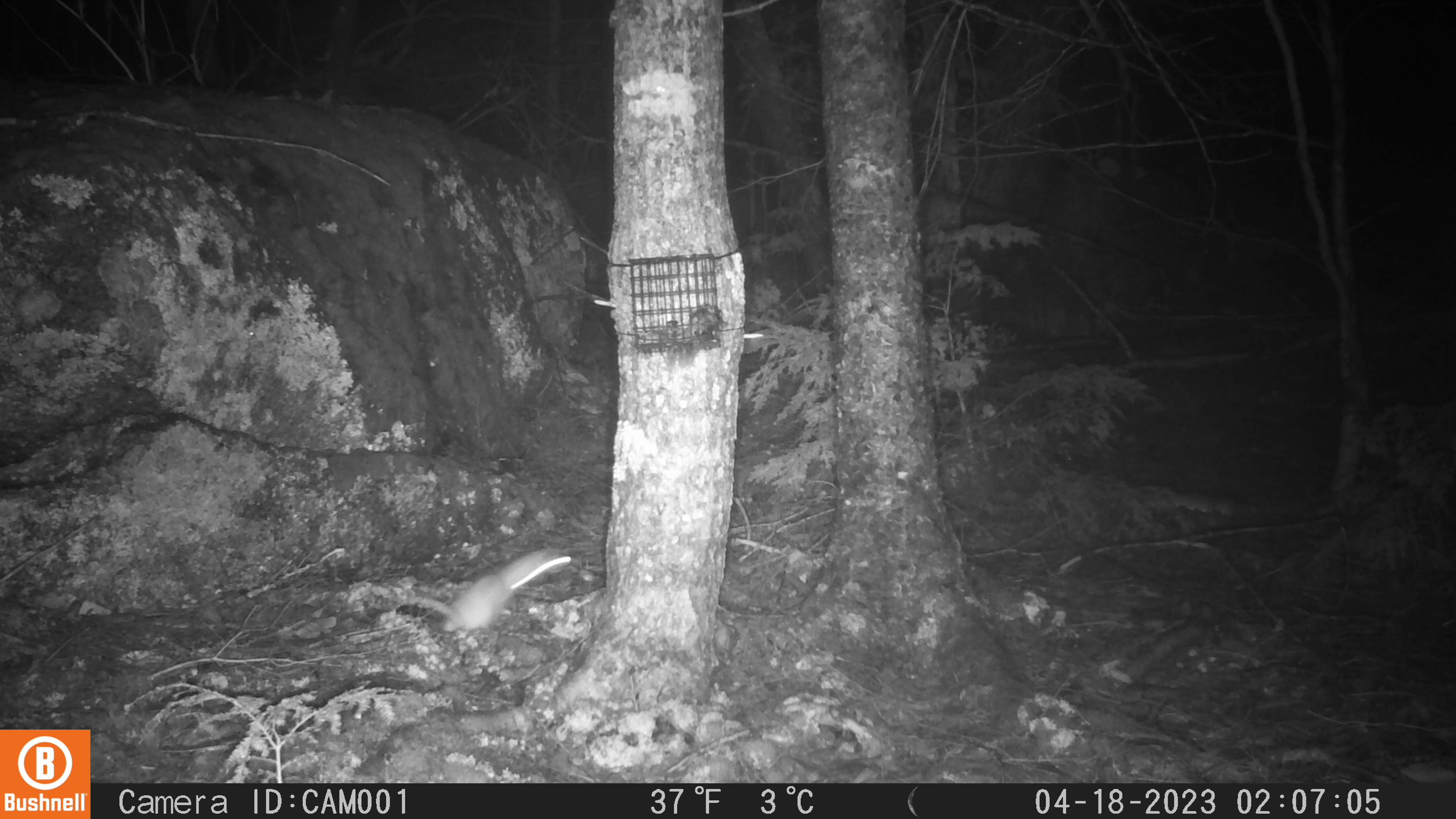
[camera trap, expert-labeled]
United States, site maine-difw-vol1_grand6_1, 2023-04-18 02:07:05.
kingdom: Animalia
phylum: Chordata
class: Mammalia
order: Carnivora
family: Mustelidae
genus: Mustela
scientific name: Mustela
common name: weasel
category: weasel sp.